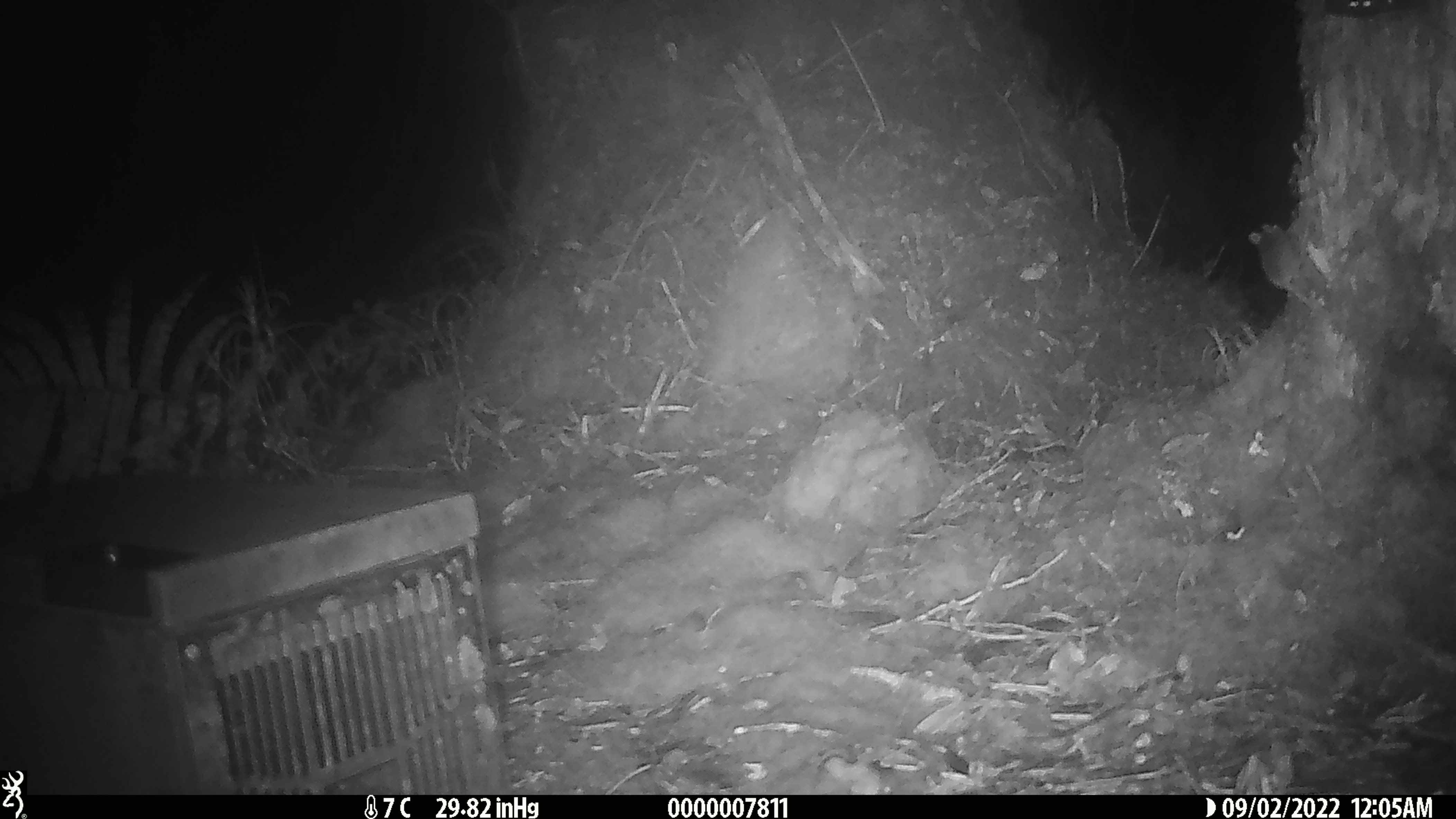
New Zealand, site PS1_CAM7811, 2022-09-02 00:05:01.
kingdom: Animalia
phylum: Chordata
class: Mammalia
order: Rodentia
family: Muridae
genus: Mus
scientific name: Mus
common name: mouse